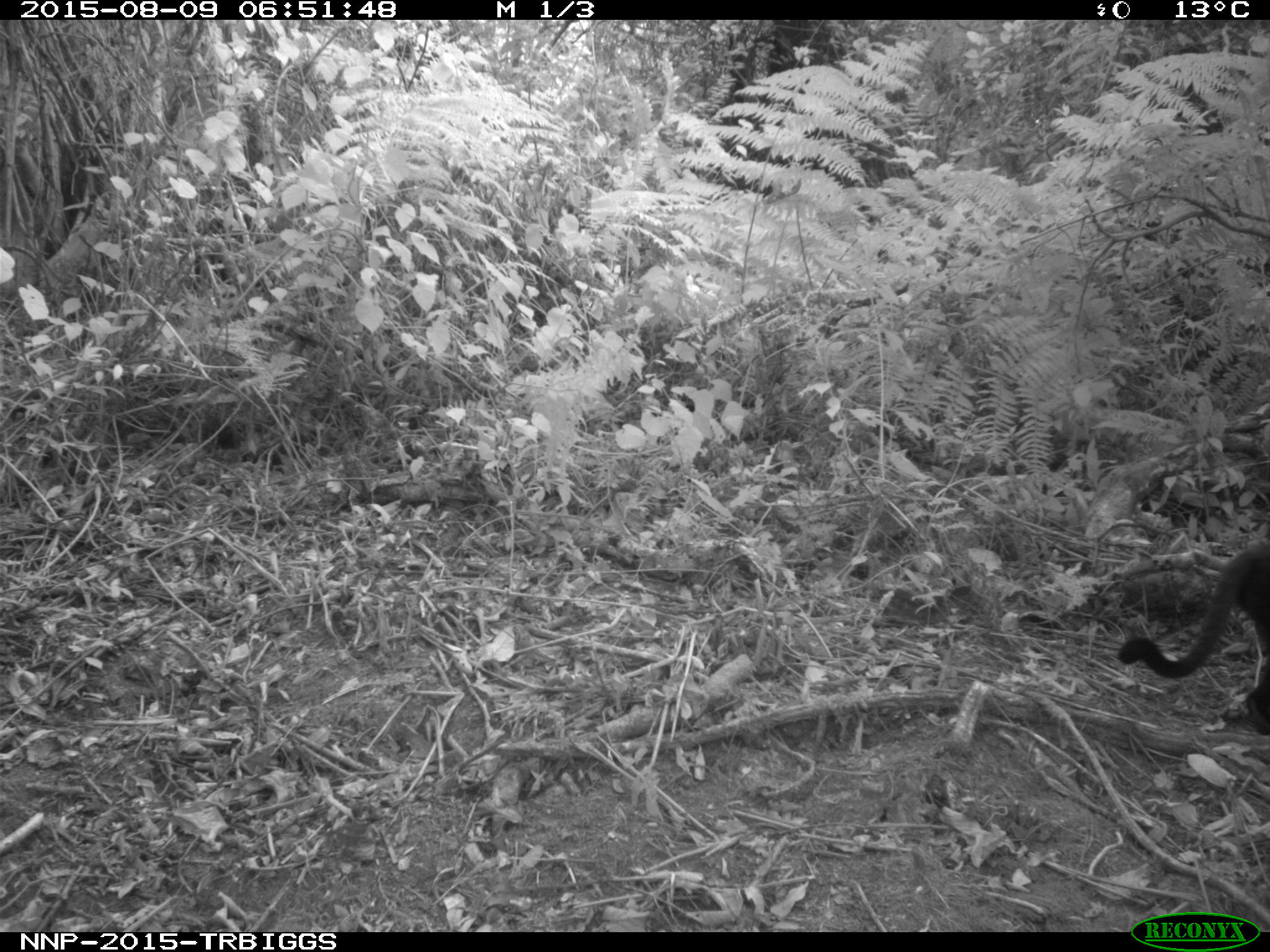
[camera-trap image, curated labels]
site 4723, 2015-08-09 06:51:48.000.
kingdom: Animalia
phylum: Chordata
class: Mammalia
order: Primates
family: Cercopithecidae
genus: Allochrocebus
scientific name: Allochrocebus lhoesti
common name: l'hoest's monkey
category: cercopithecus lhoesti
Cercopithecus lhoesti (l'hoest's monkey) (Allochrocebus lhoesti), count 1.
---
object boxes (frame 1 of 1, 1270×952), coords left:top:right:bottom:
cercopithecus lhoesti: 1115:544:1270:736